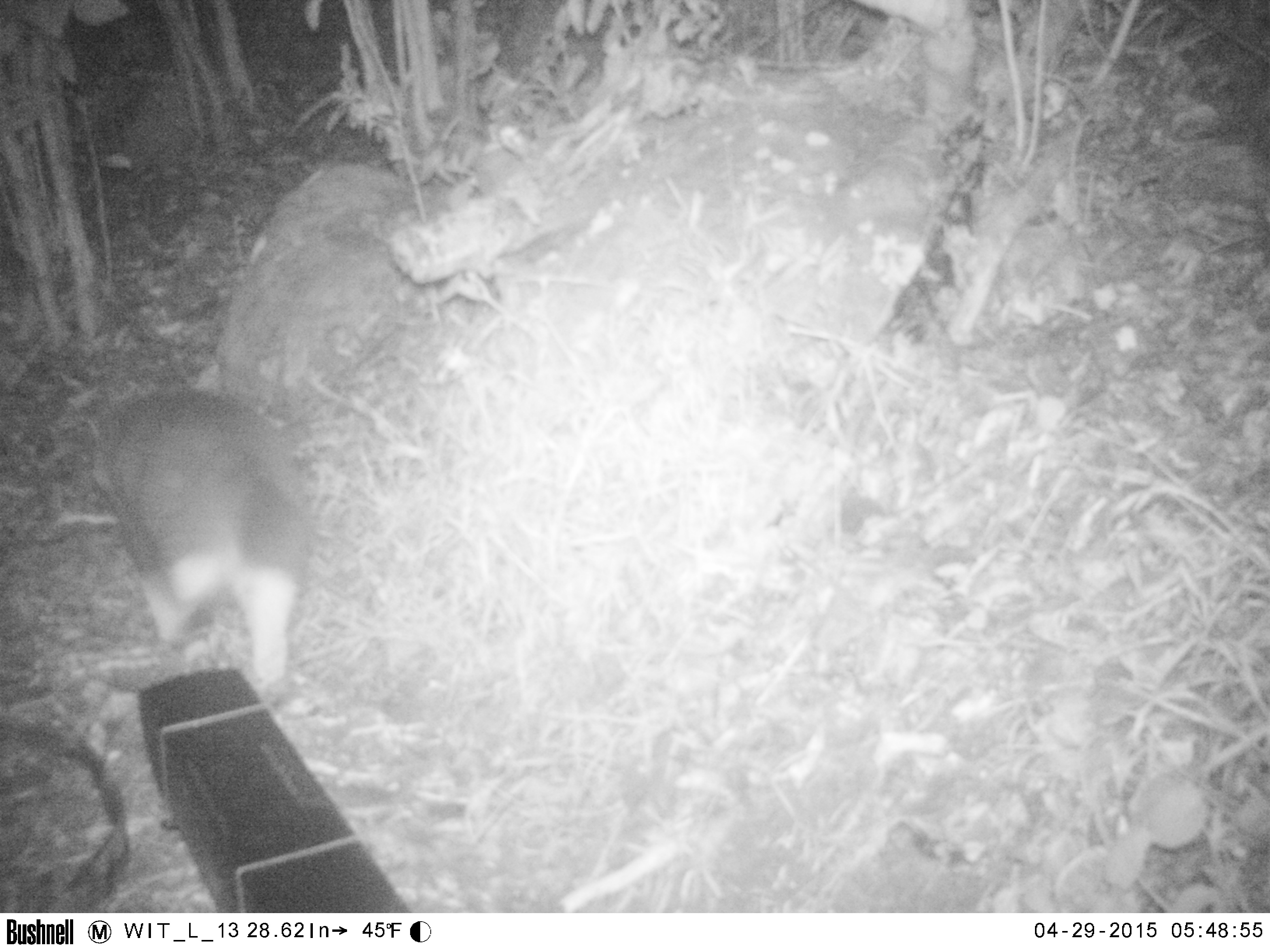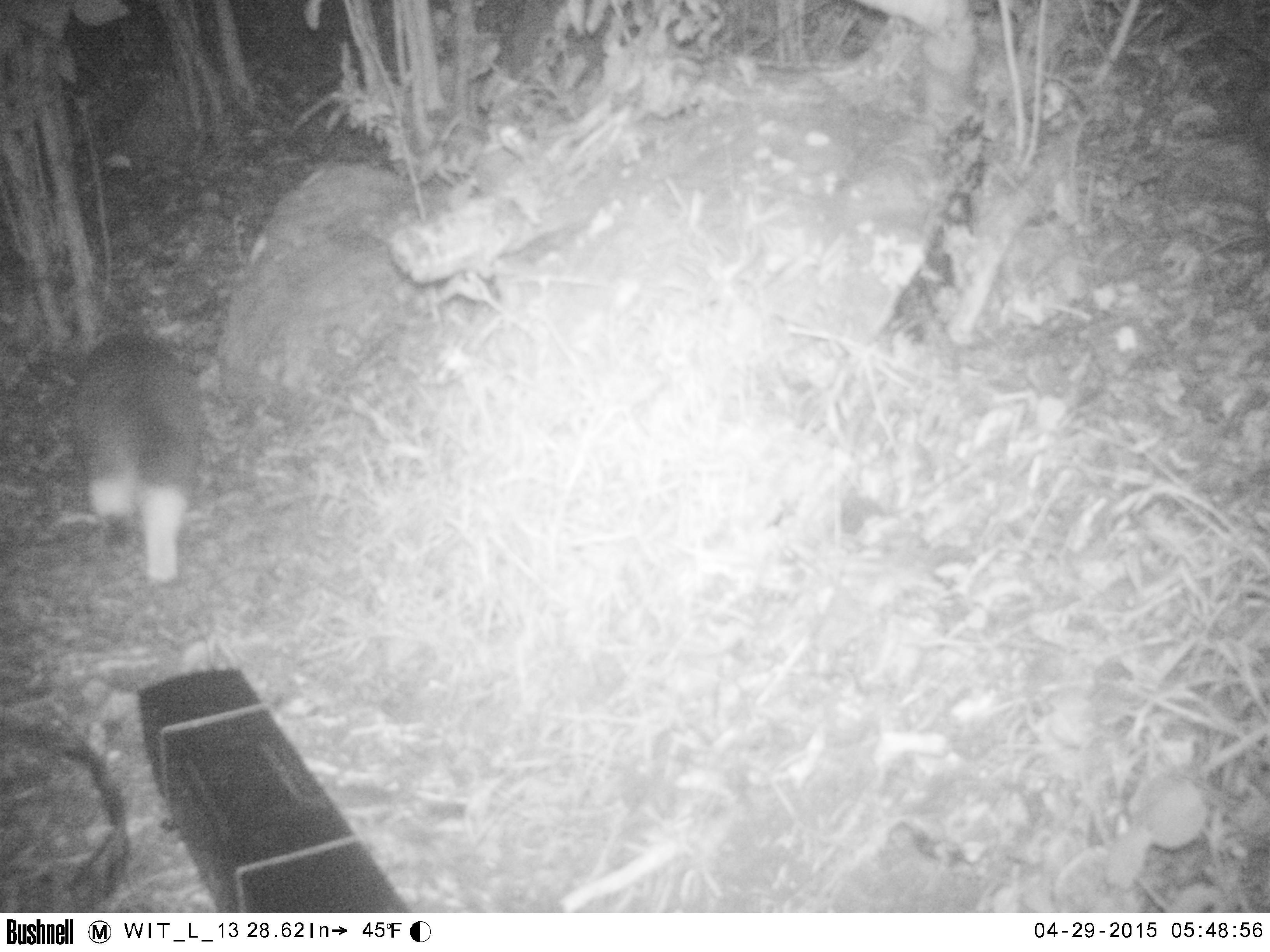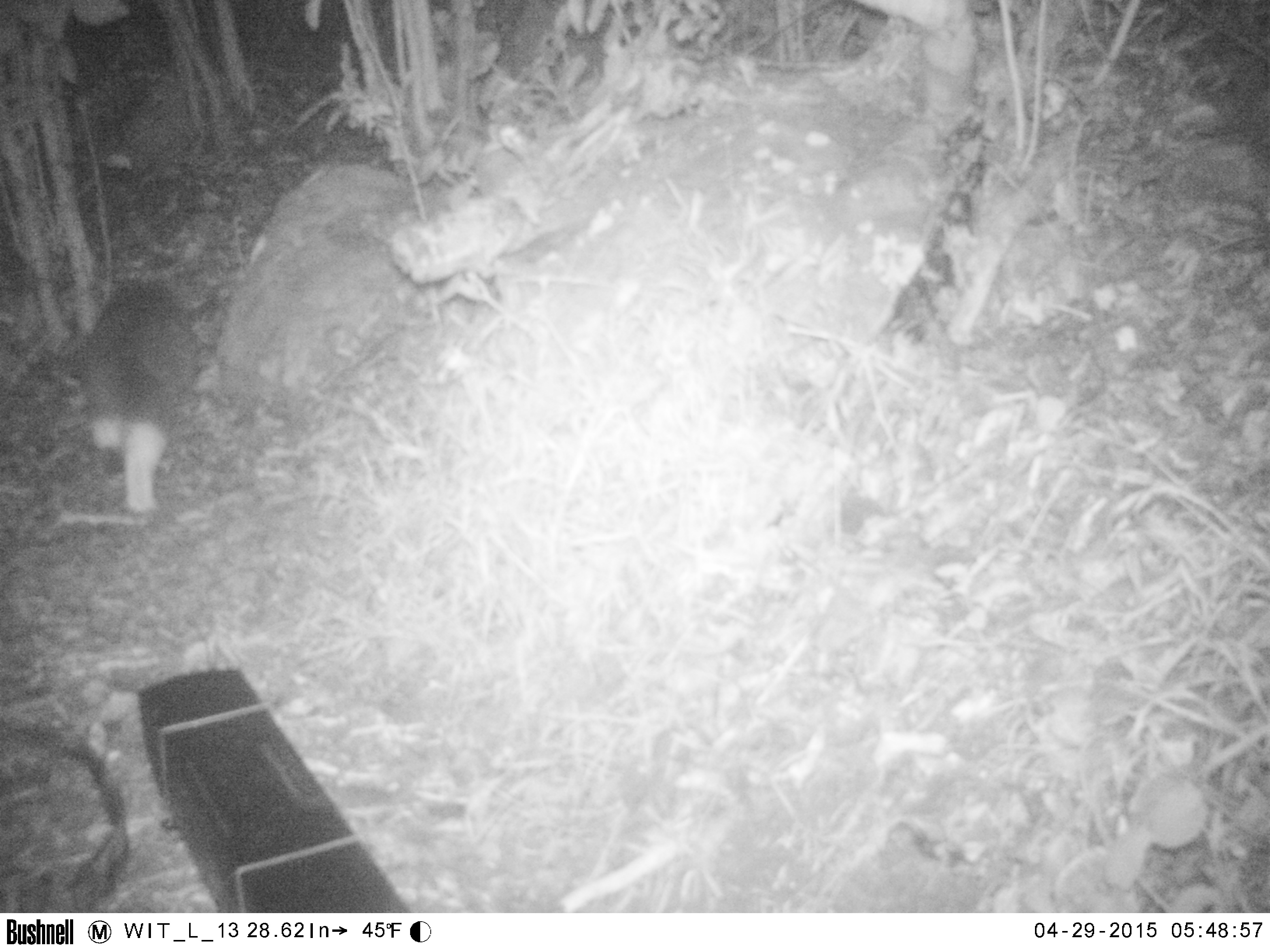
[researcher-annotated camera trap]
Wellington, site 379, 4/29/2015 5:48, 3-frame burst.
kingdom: Animalia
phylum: Chordata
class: Mammalia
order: Carnivora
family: Felidae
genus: Felis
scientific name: Felis catus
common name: cat